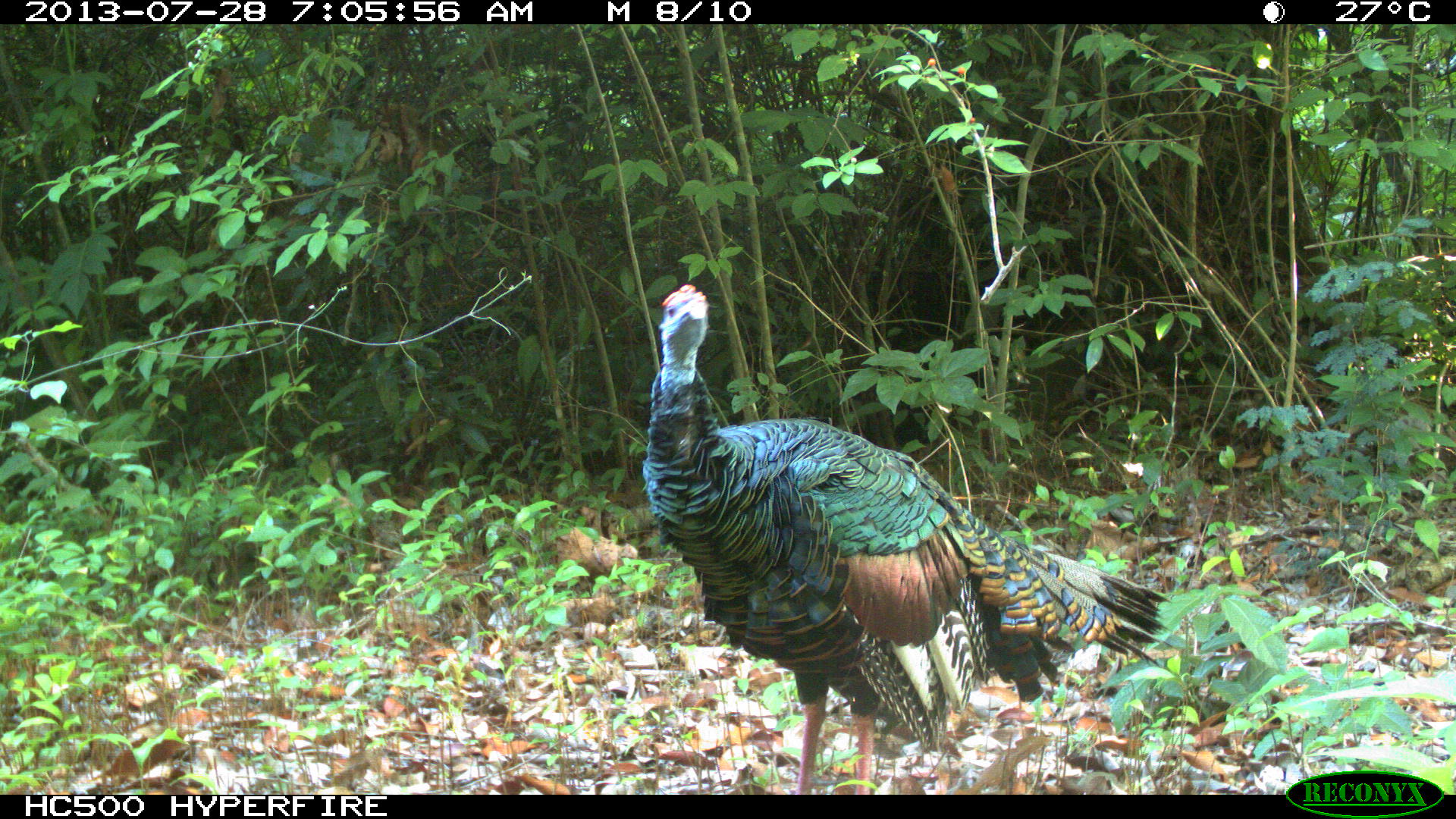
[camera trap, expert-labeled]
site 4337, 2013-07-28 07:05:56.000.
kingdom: Animalia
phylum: Chordata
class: Aves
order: Galliformes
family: Phasianidae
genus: Meleagris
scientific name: Meleagris ocellata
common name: ocellated turkey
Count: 2.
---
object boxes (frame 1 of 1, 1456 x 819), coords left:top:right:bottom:
meleagris ocellata: 640:282:1171:794